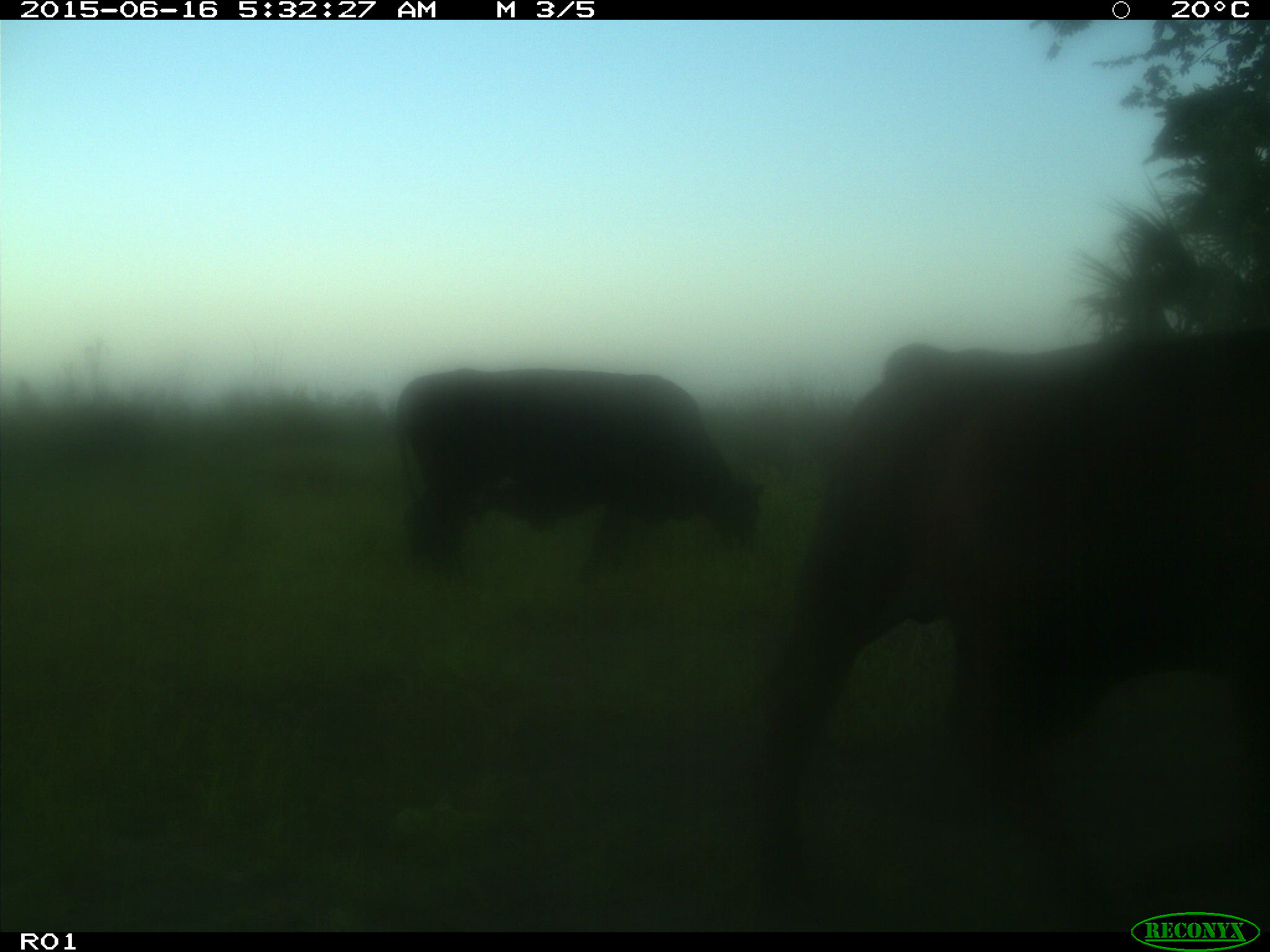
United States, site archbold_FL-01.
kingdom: Animalia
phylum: Chordata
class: Mammalia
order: Artiodactyla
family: Bovidae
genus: Bos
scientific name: Bos taurus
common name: domestic cow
Bos taurus (domestic cow).